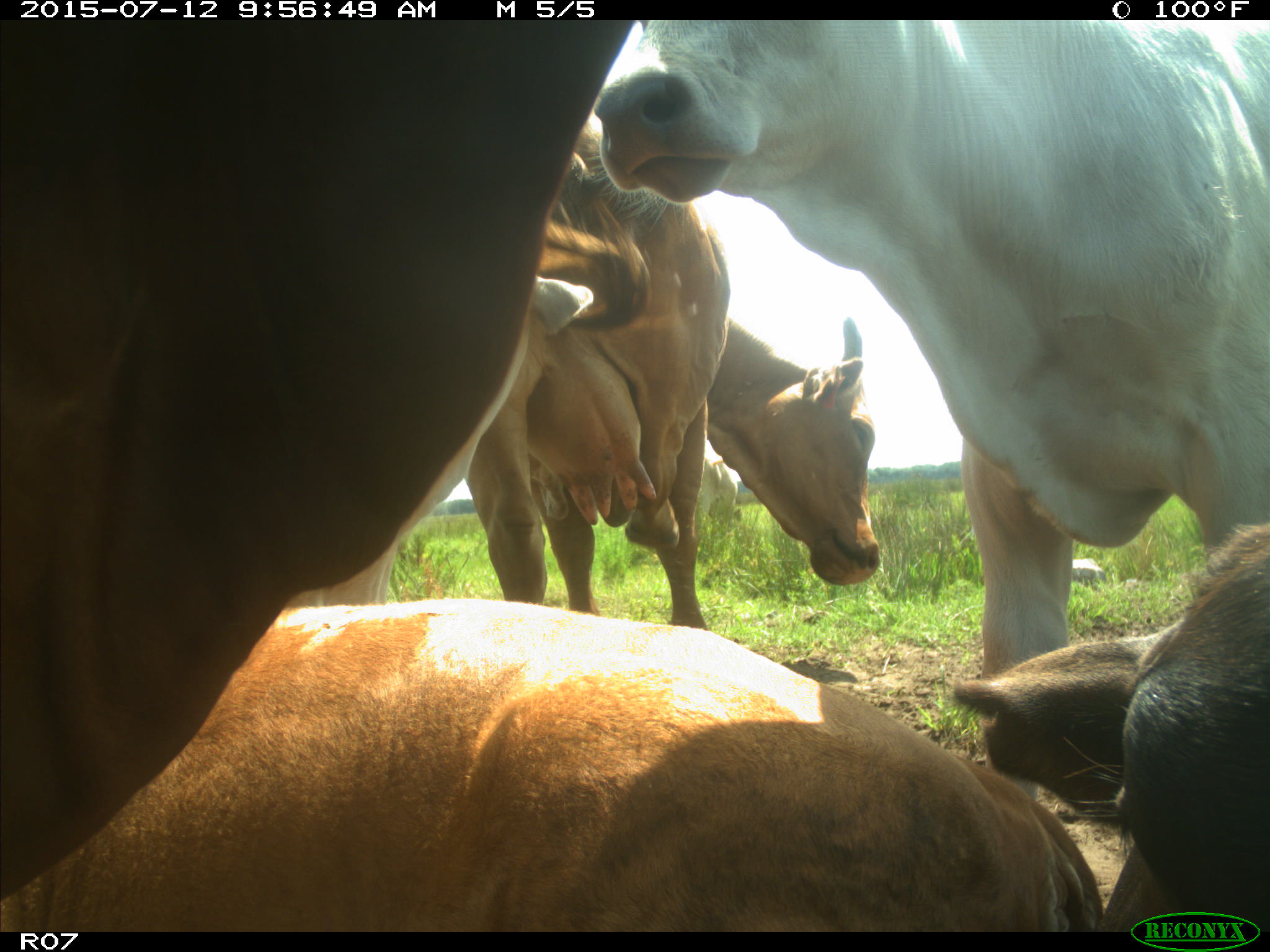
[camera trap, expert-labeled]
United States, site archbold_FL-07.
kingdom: Animalia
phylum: Chordata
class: Mammalia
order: Artiodactyla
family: Bovidae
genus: Bos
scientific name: Bos taurus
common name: domestic cow